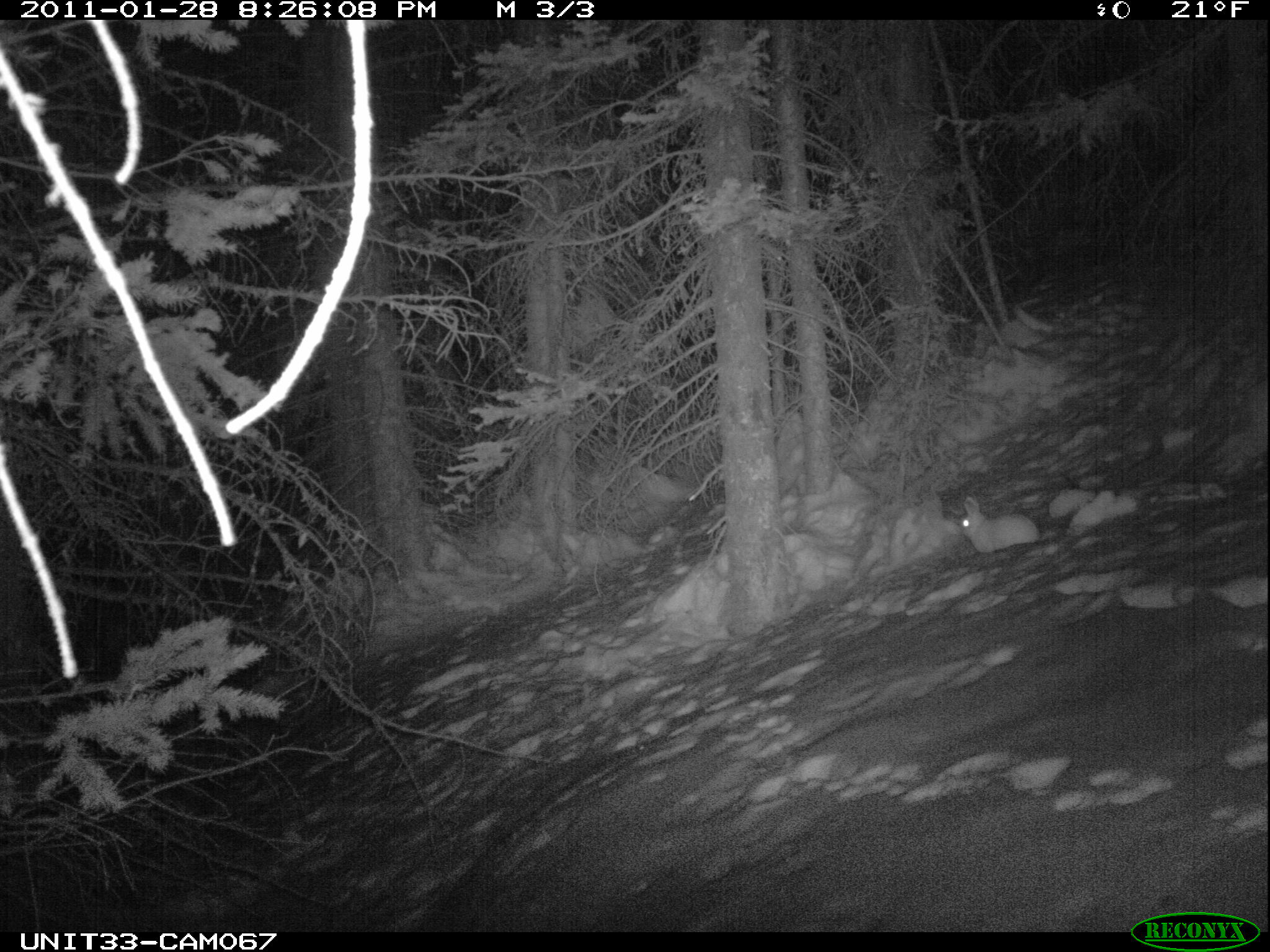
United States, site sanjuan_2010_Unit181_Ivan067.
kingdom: Animalia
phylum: Chordata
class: Mammalia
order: Lagomorpha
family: Leporidae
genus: Lepus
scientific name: Lepus americanus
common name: snowshoe hare